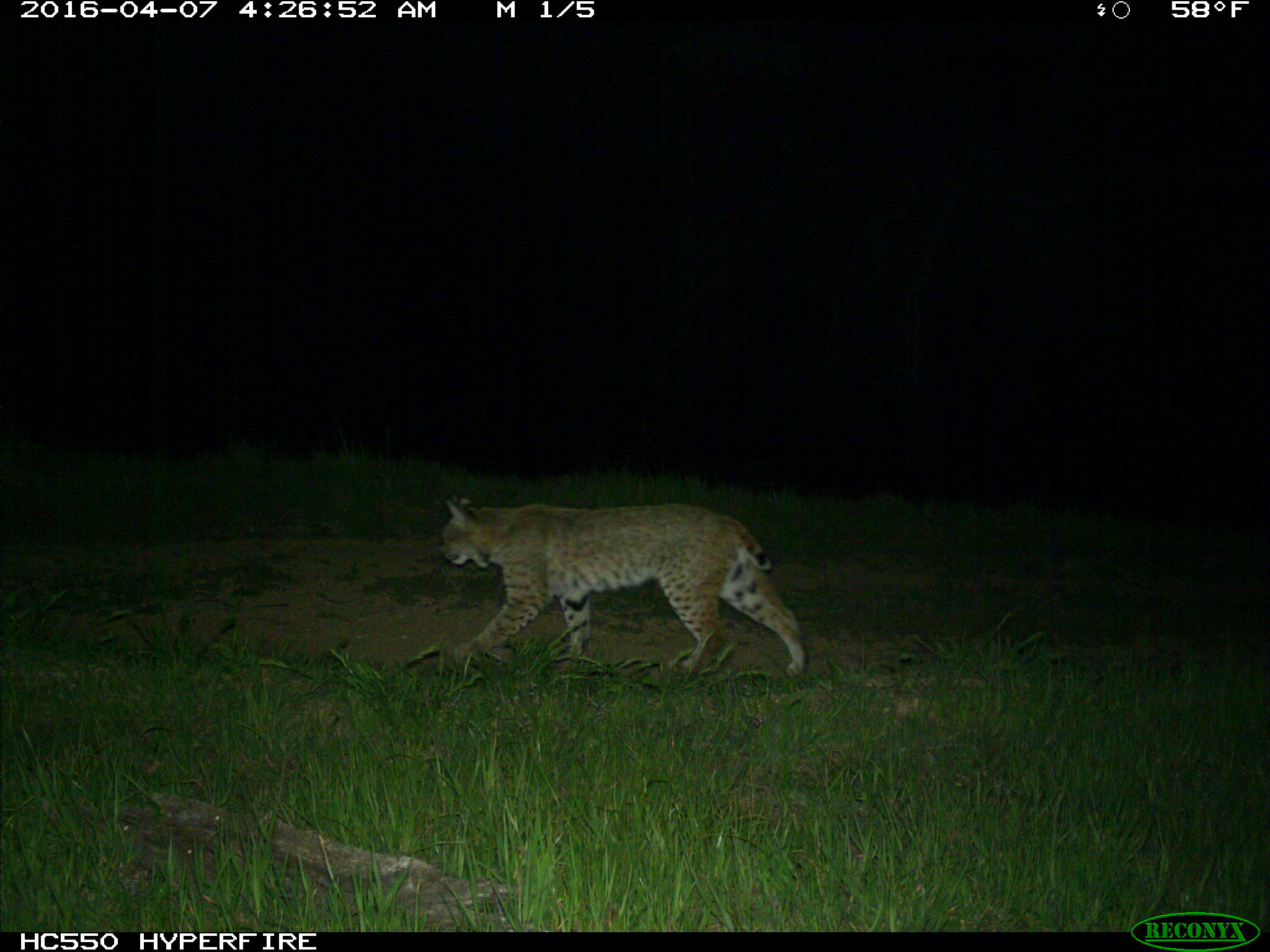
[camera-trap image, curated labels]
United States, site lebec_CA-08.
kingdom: Animalia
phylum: Chordata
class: Mammalia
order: Carnivora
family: Felidae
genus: Lynx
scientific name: Lynx rufus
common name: bobcat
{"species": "Lynx rufus (bobcat)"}